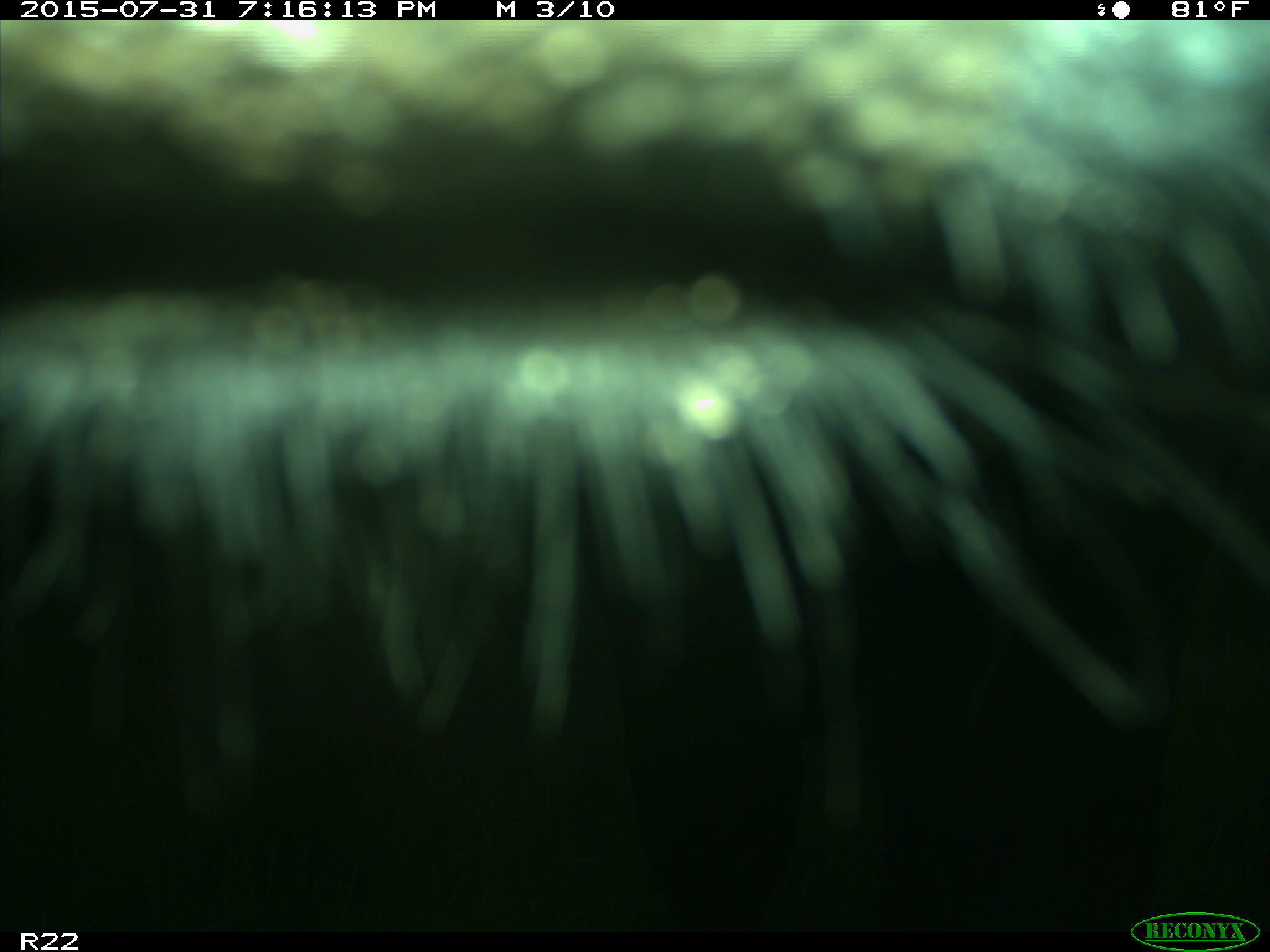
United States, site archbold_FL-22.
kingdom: Animalia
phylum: Chordata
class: Mammalia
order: Artiodactyla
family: Bovidae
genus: Bos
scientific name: Bos taurus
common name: domestic cow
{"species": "Bos taurus (domestic cow)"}